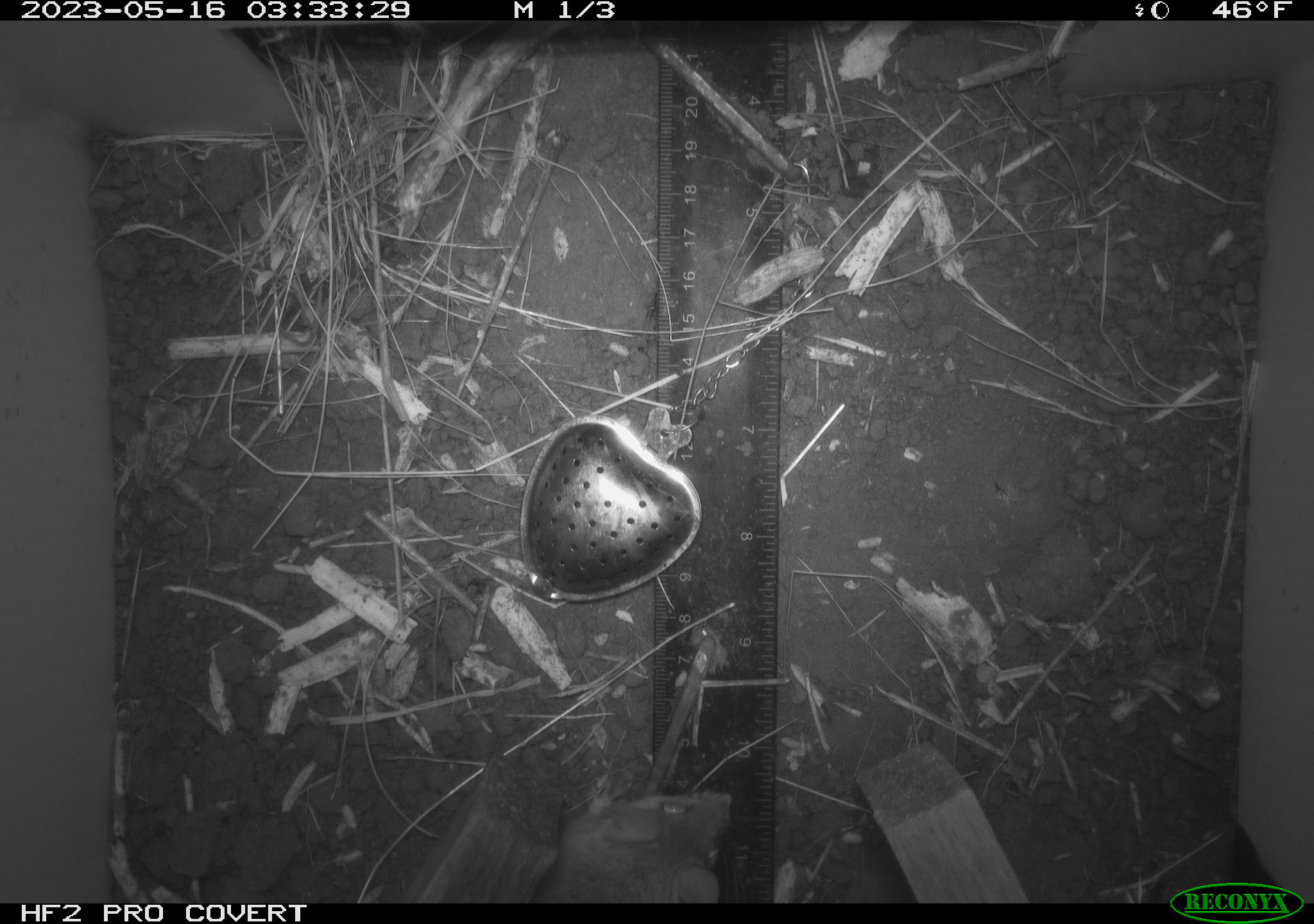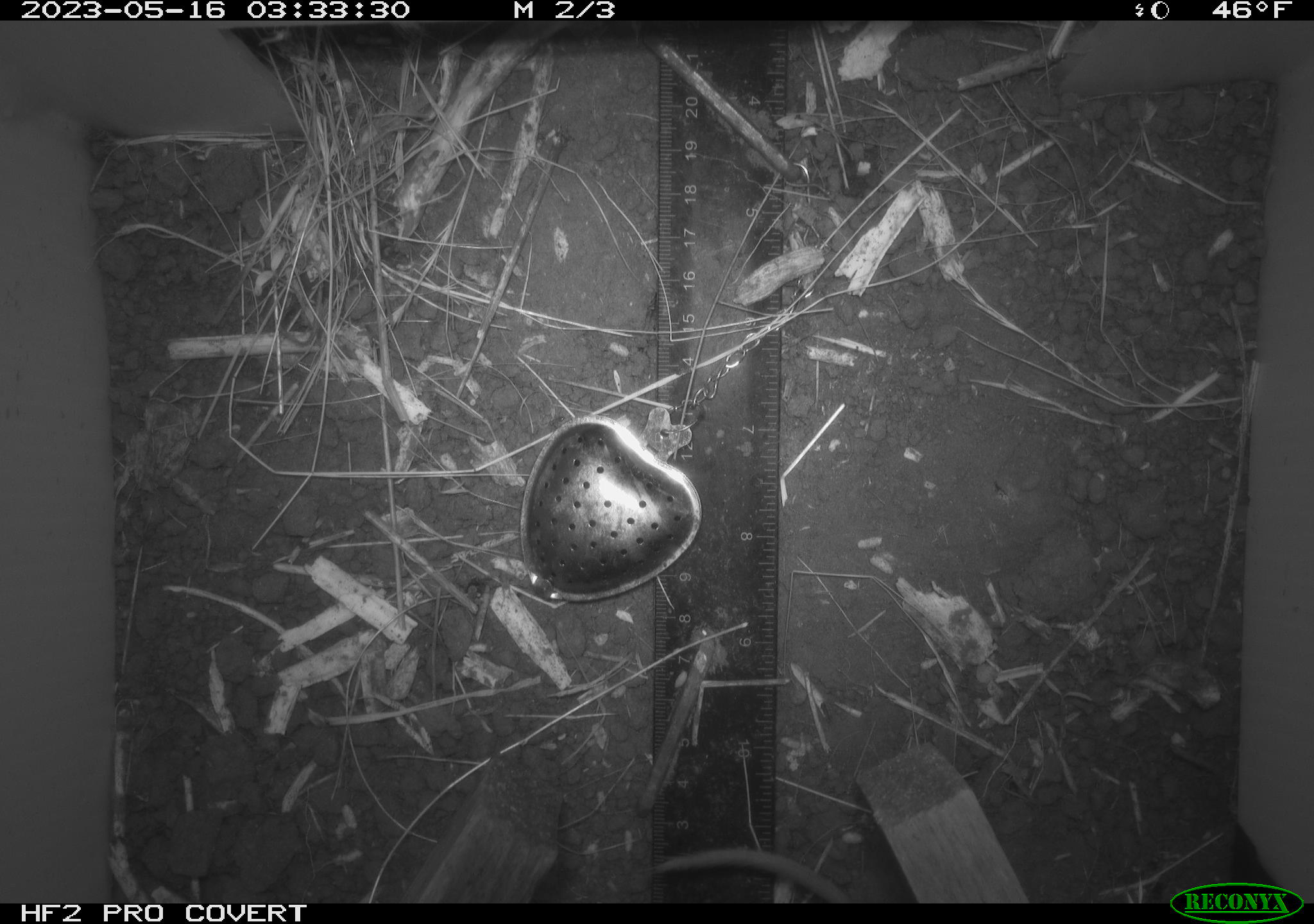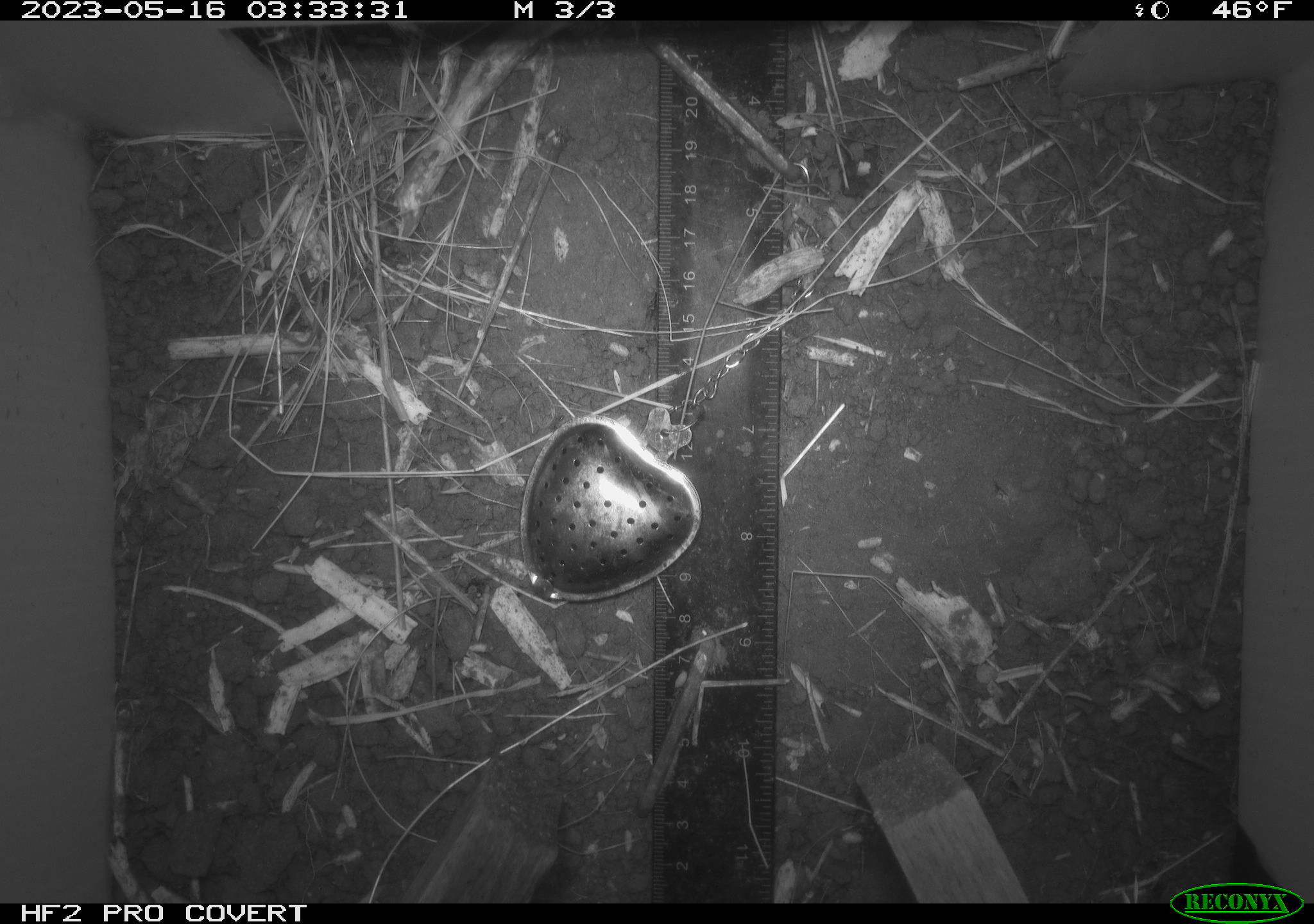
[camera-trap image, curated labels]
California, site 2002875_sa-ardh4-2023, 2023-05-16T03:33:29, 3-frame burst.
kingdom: Animalia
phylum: Chordata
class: Mammalia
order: Rodentia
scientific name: Rodentia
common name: mouse species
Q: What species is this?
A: Mouse species (Rodentia).